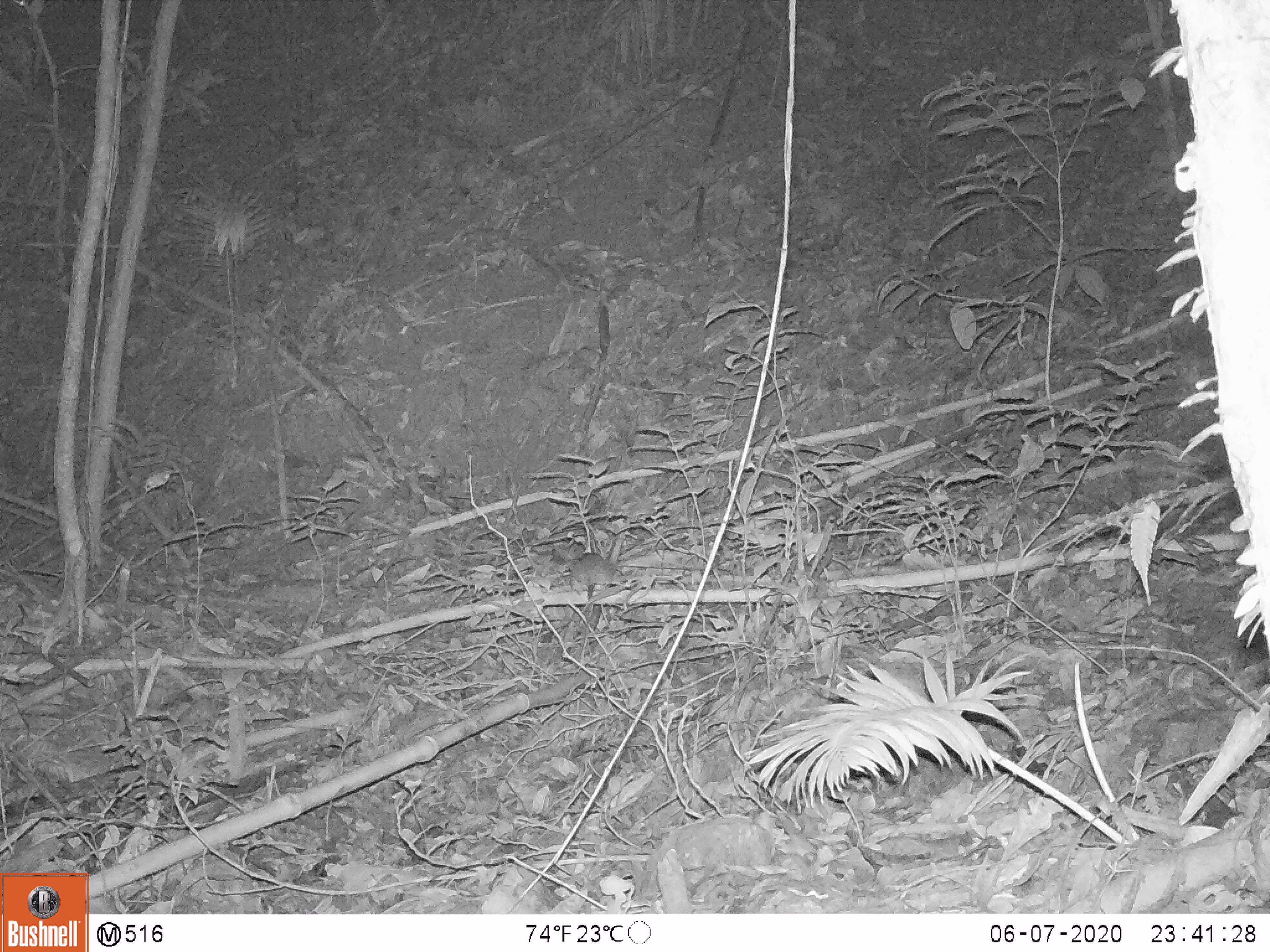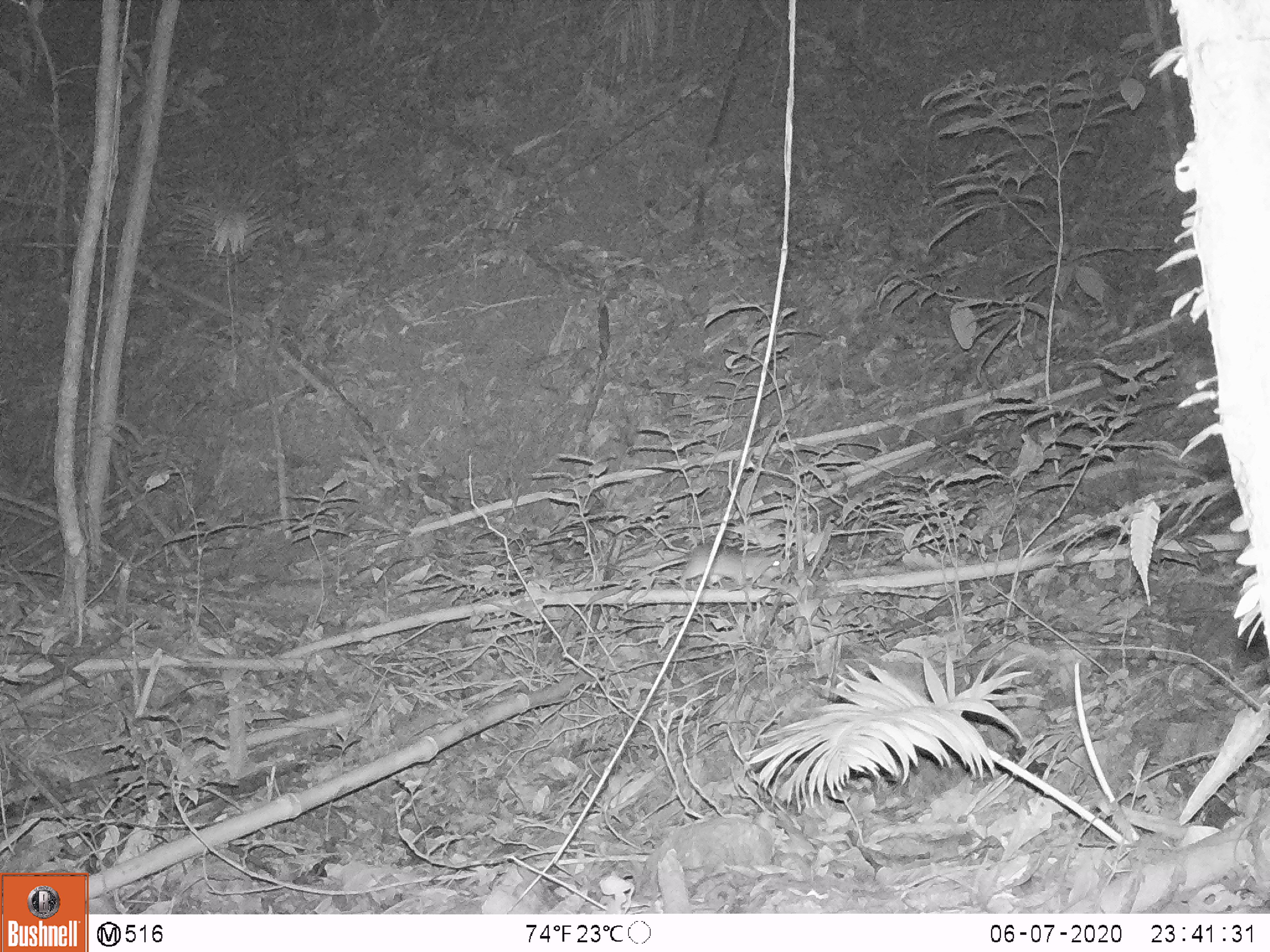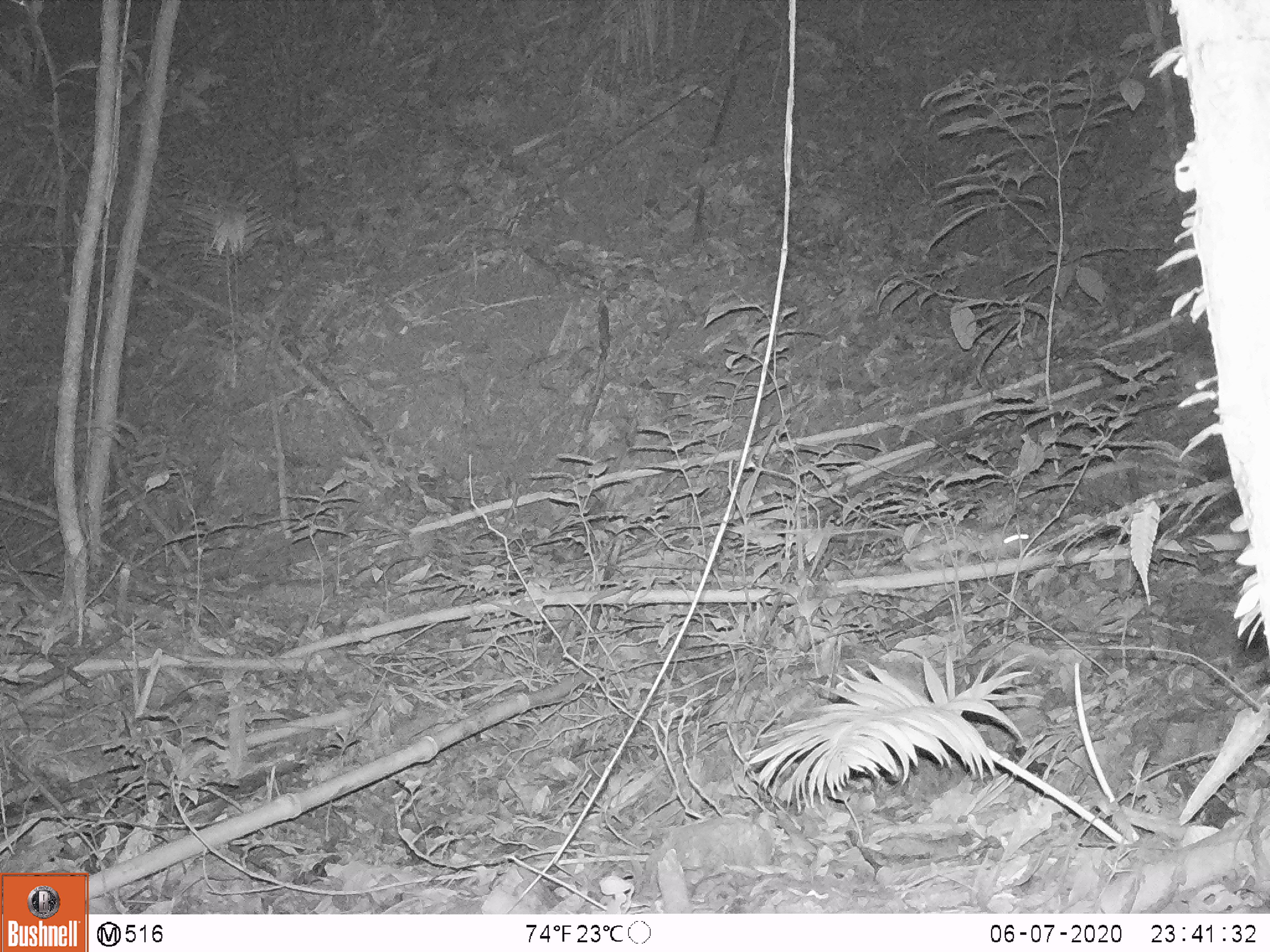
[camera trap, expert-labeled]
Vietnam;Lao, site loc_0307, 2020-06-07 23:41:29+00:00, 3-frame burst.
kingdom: Animalia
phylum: Chordata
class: Mammalia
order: Rodentia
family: Muridae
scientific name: Muridae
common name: old-world mice and rats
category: unidentified murid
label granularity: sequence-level